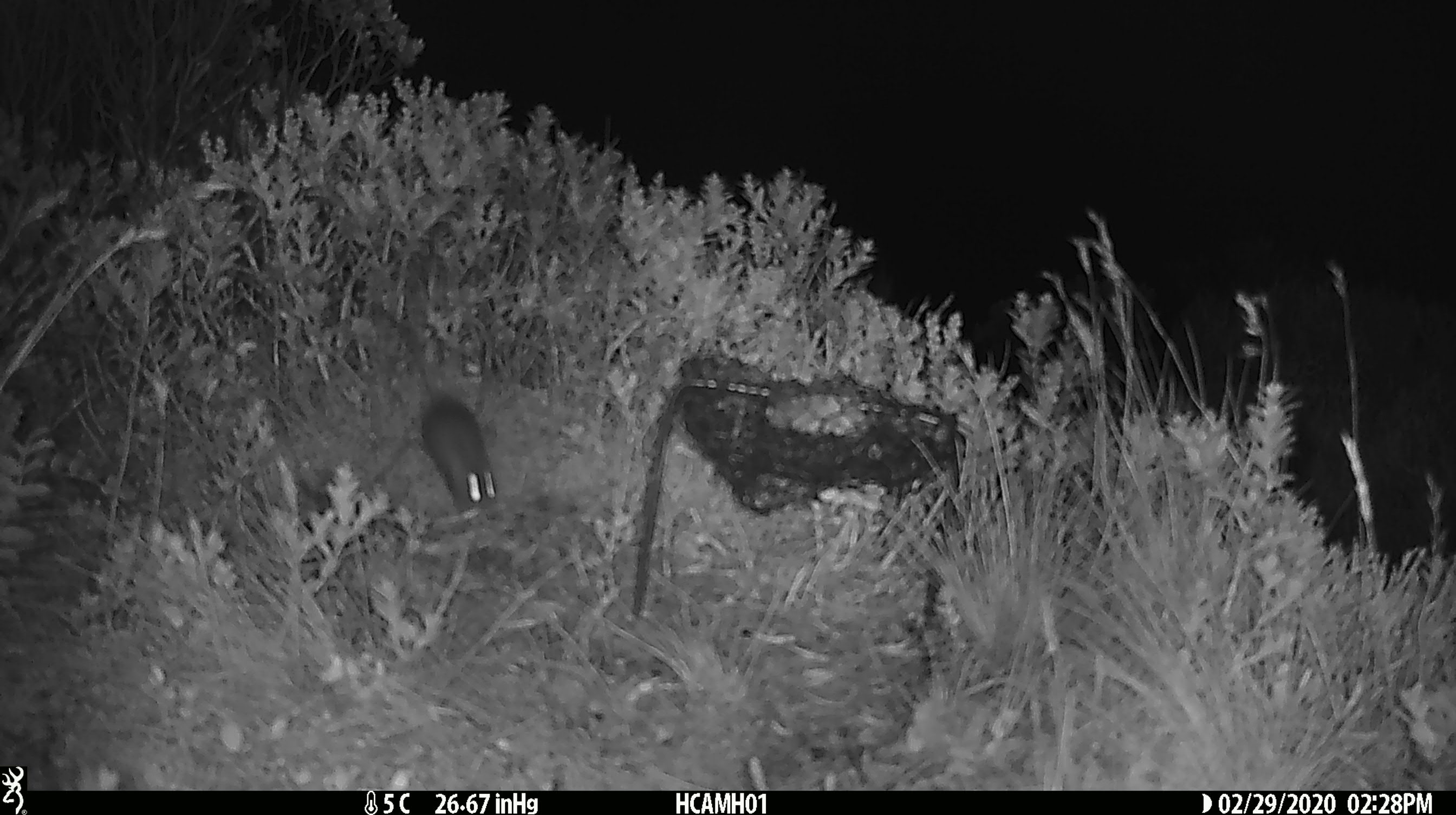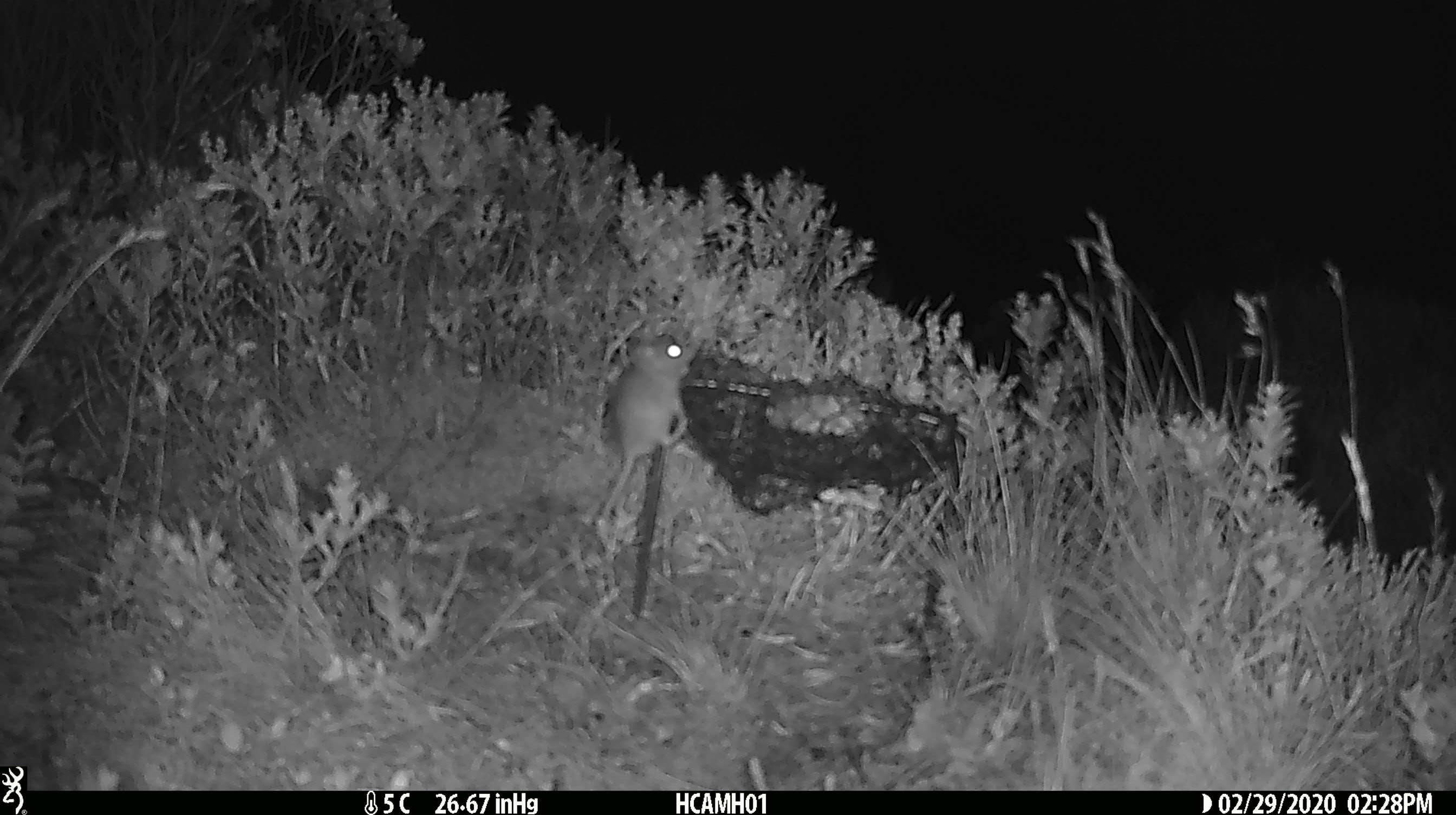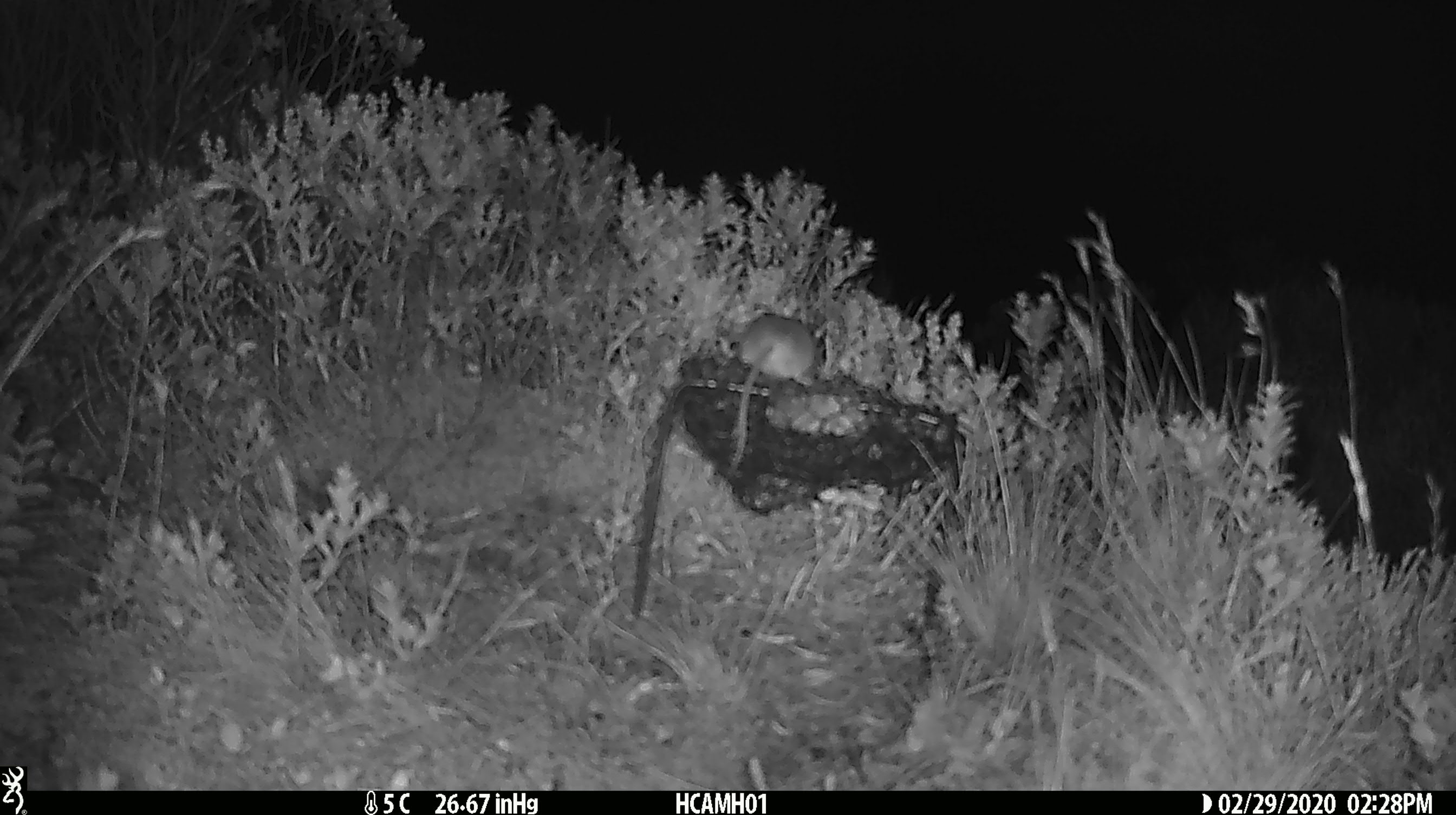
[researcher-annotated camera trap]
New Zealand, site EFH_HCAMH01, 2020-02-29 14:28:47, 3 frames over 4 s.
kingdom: Animalia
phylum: Chordata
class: Mammalia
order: Rodentia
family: Muridae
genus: Mus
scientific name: Mus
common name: mouse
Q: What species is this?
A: Mouse (Mus).